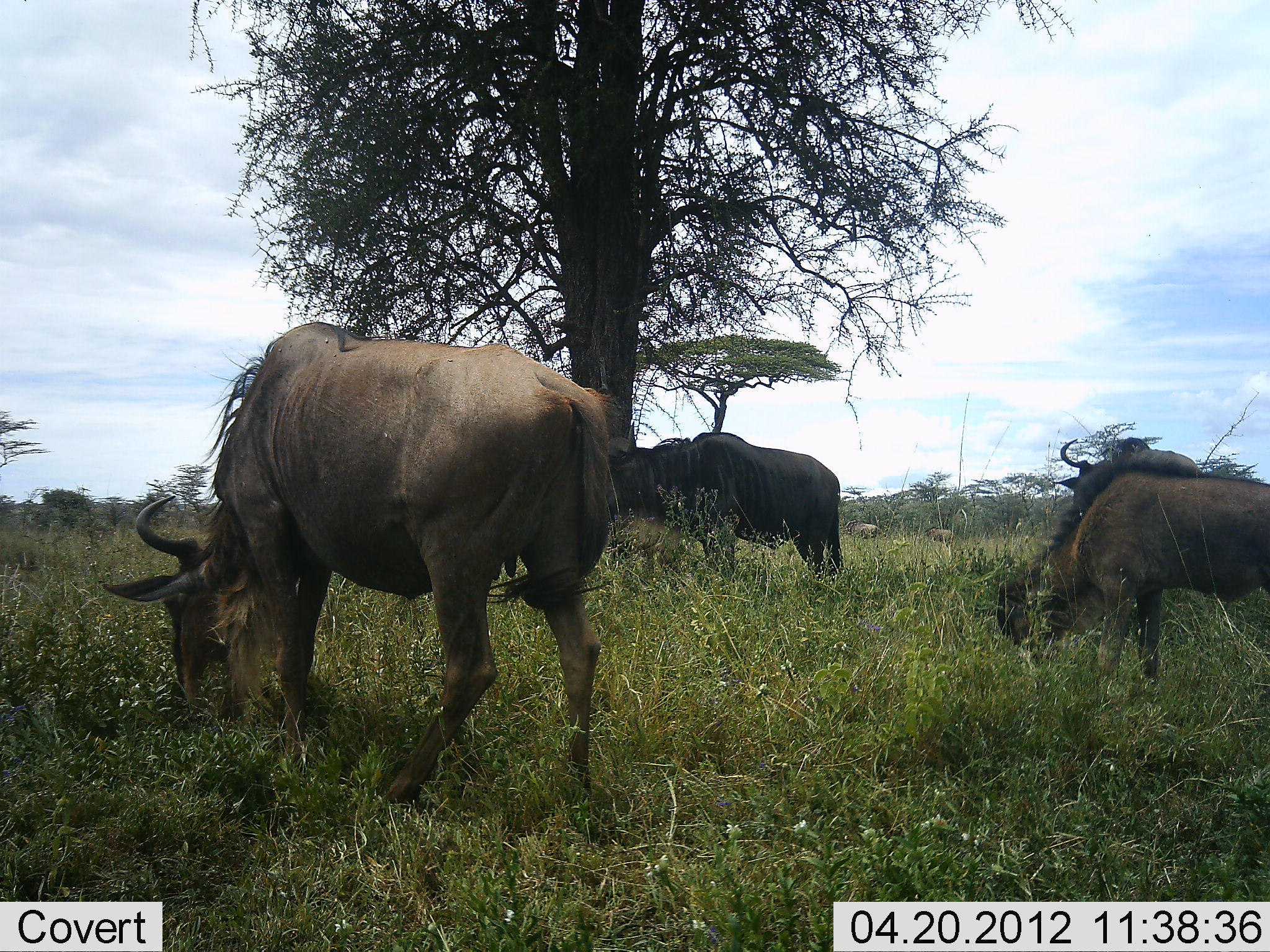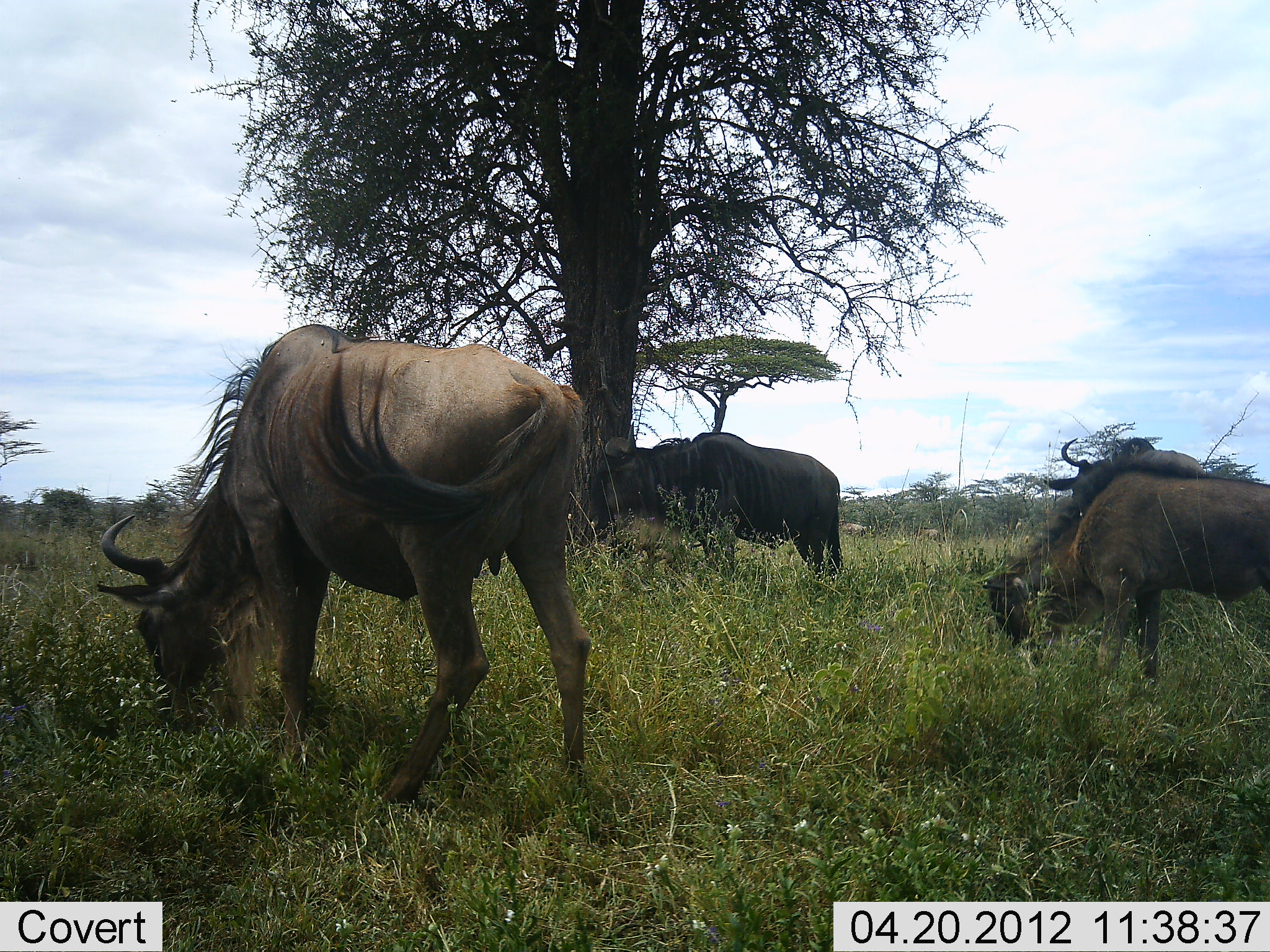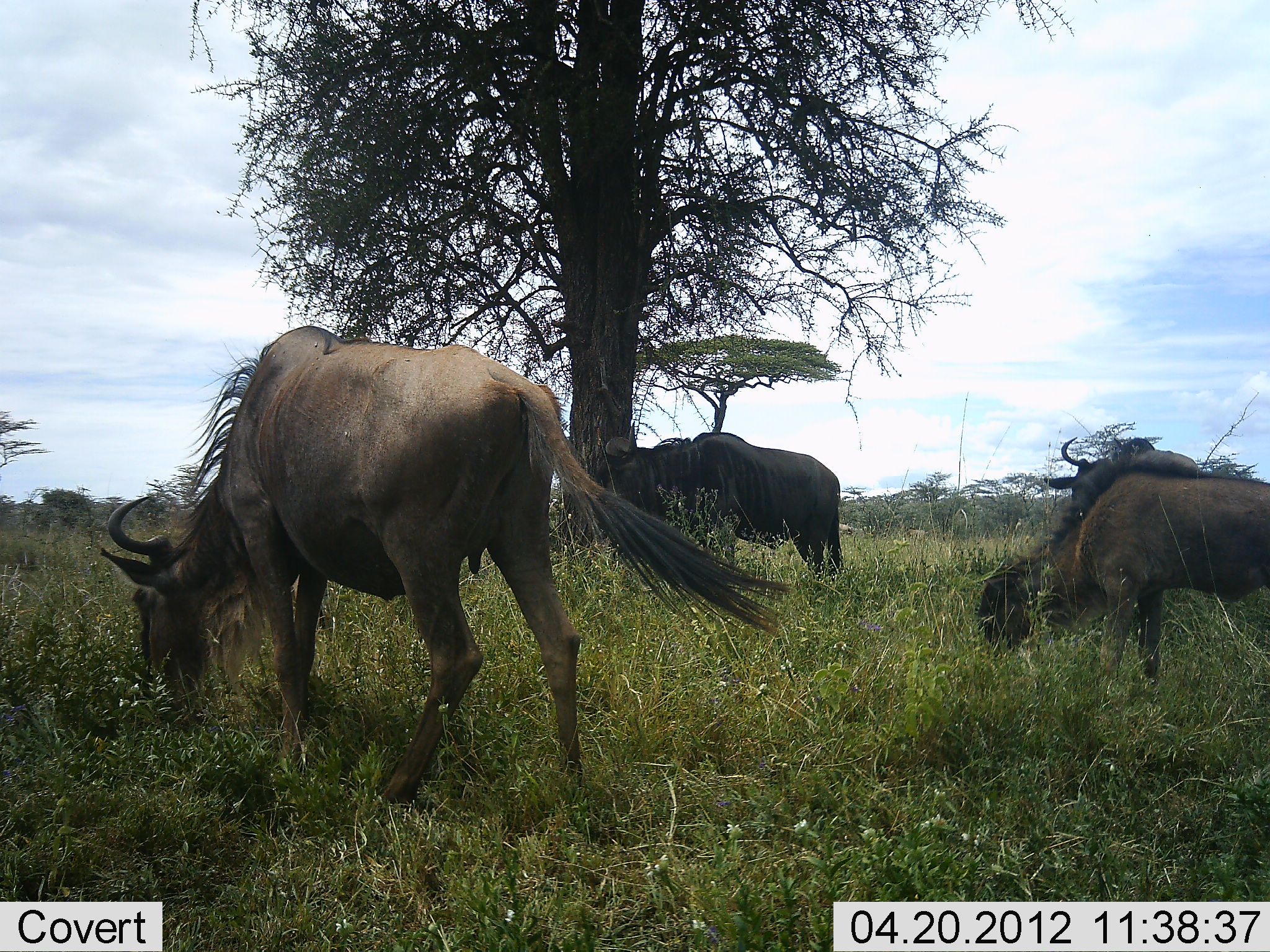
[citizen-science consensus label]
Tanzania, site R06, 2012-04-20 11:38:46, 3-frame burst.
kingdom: Animalia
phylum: Chordata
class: Mammalia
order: Artiodactyla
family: Bovidae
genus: Connochaetes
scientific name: Connochaetes taurinus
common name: blue wildebeest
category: wildebeest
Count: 4.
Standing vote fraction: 71%.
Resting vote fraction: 14%.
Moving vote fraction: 36%.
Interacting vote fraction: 0%.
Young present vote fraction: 7%.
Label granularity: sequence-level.